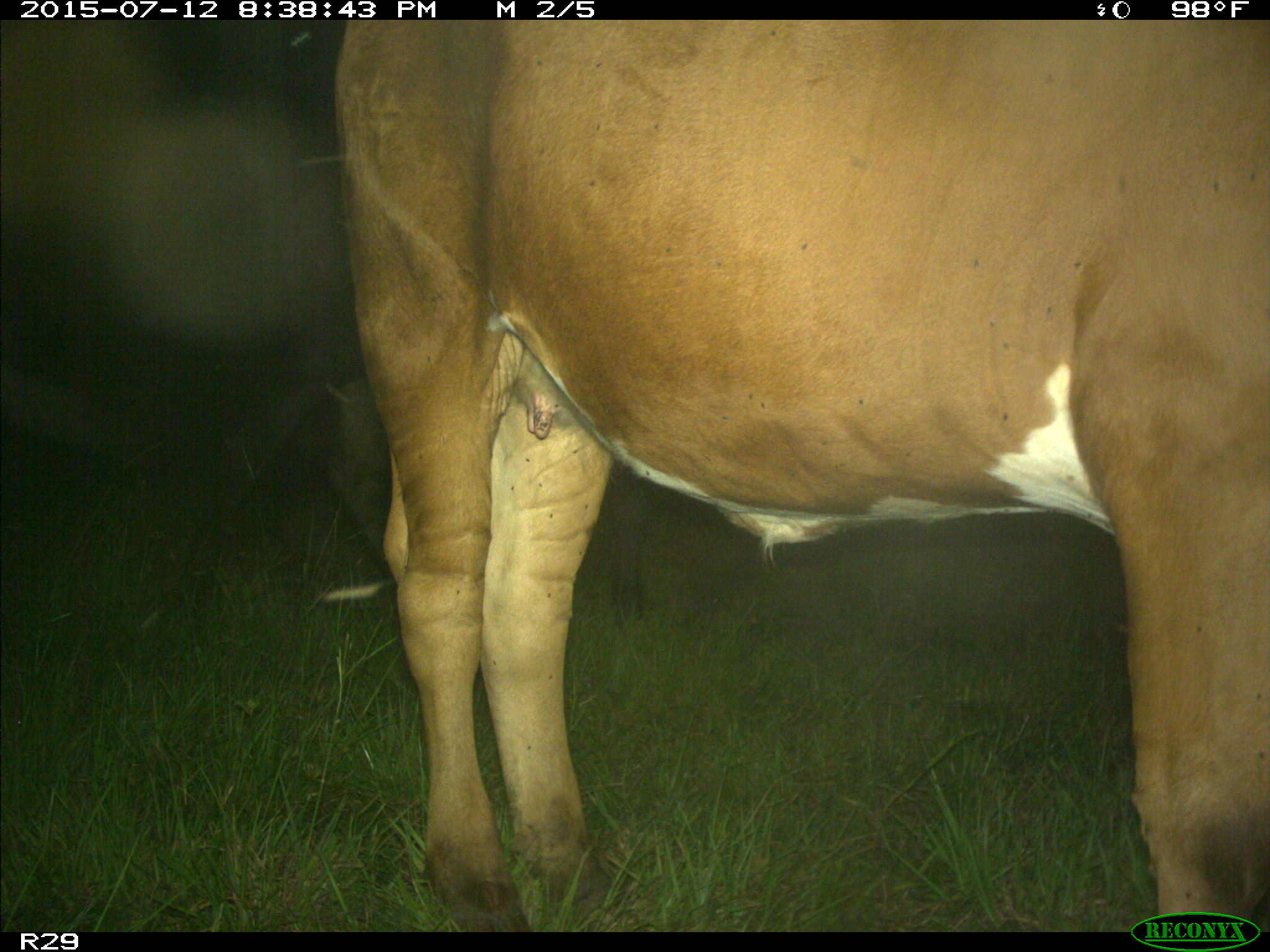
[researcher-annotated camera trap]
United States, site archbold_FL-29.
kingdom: Animalia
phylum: Chordata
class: Mammalia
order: Artiodactyla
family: Bovidae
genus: Bos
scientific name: Bos taurus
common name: domestic cow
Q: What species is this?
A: Bos taurus (domestic cow).